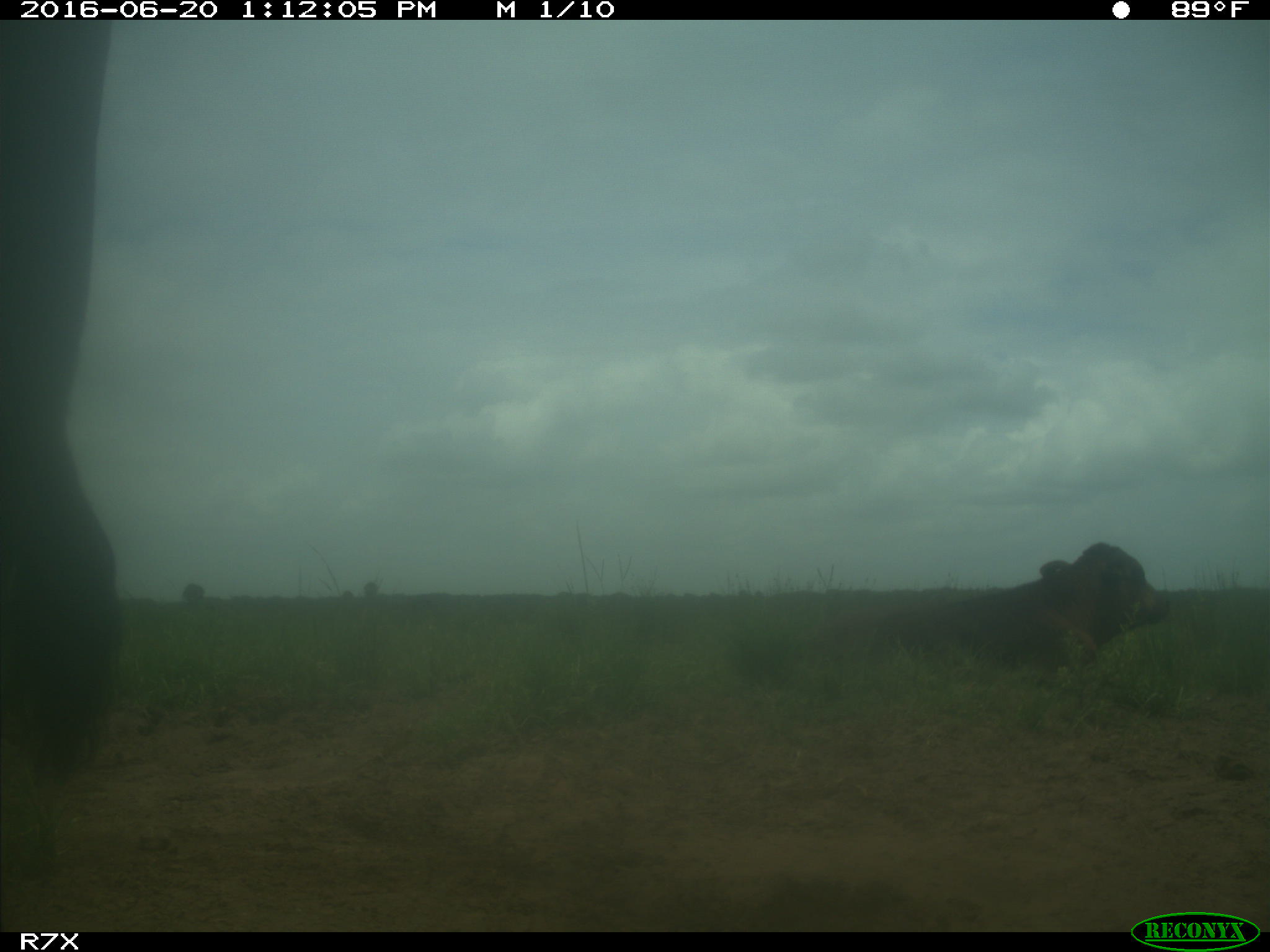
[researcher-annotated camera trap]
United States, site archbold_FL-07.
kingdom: Animalia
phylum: Chordata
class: Mammalia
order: Artiodactyla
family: Bovidae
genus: Bos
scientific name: Bos taurus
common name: domestic cow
Bos taurus (domestic cow).